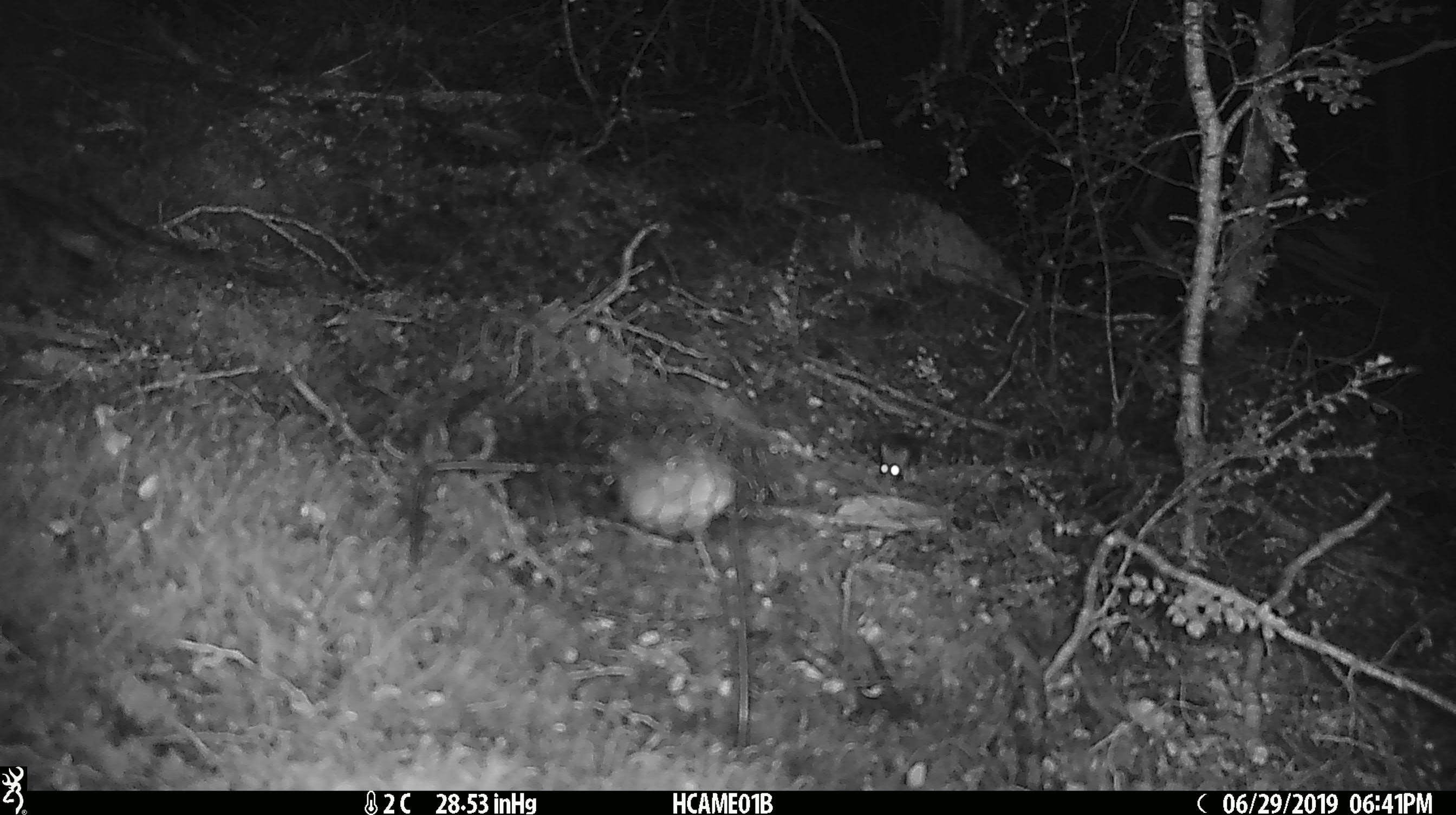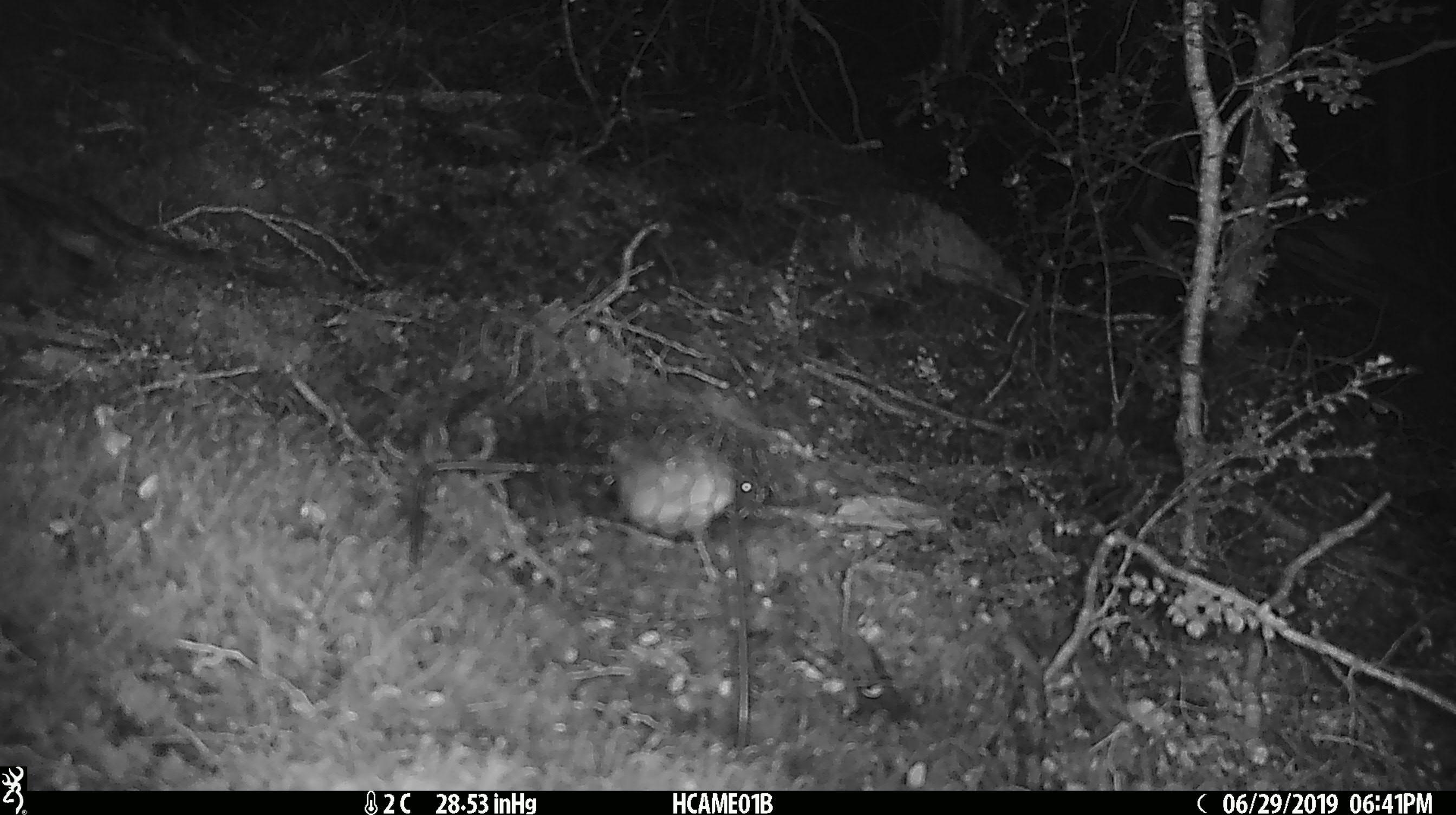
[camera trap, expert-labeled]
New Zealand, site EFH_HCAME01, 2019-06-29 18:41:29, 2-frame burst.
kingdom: Animalia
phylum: Chordata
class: Mammalia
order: Rodentia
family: Muridae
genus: Mus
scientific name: Mus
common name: mouse